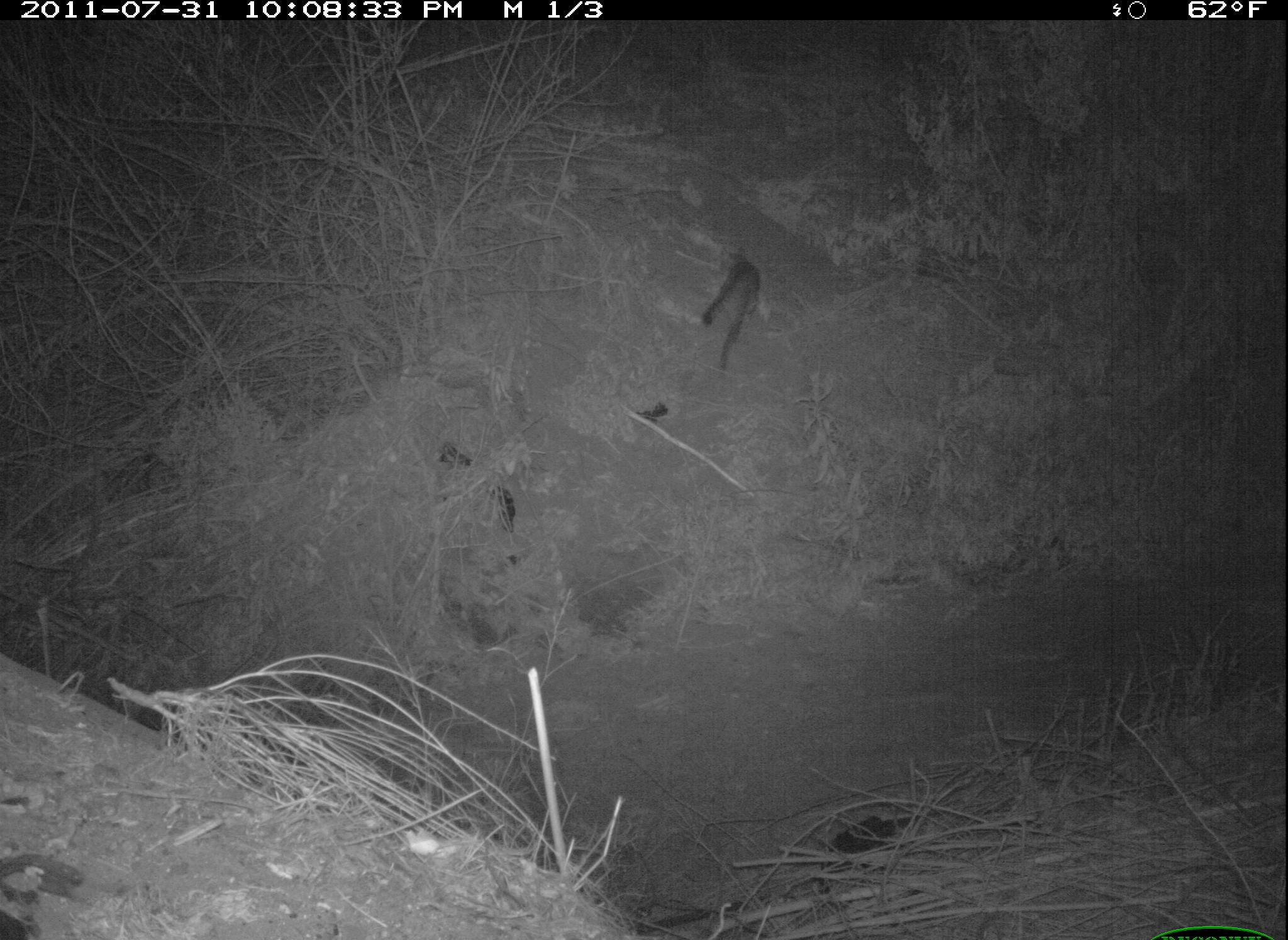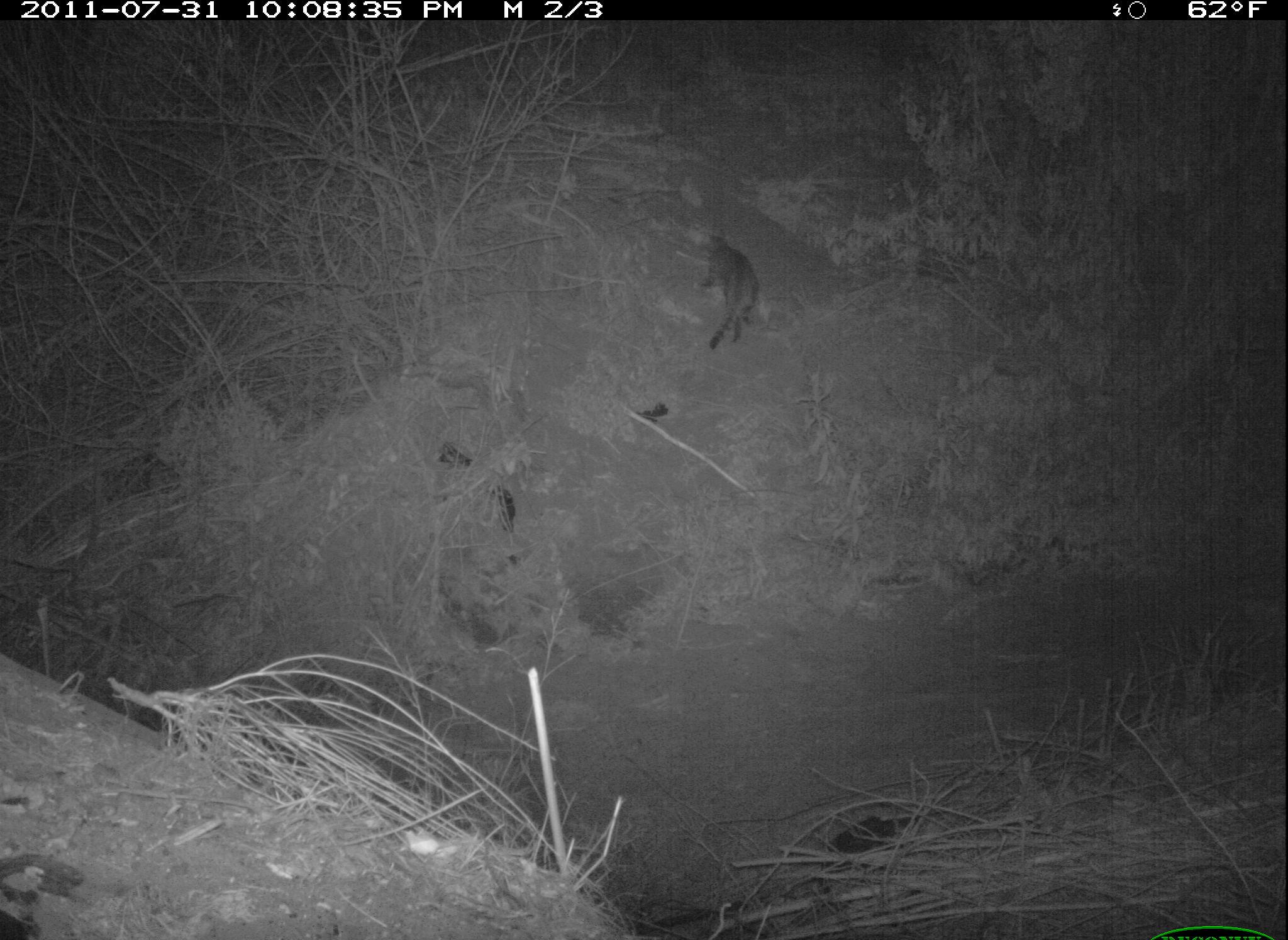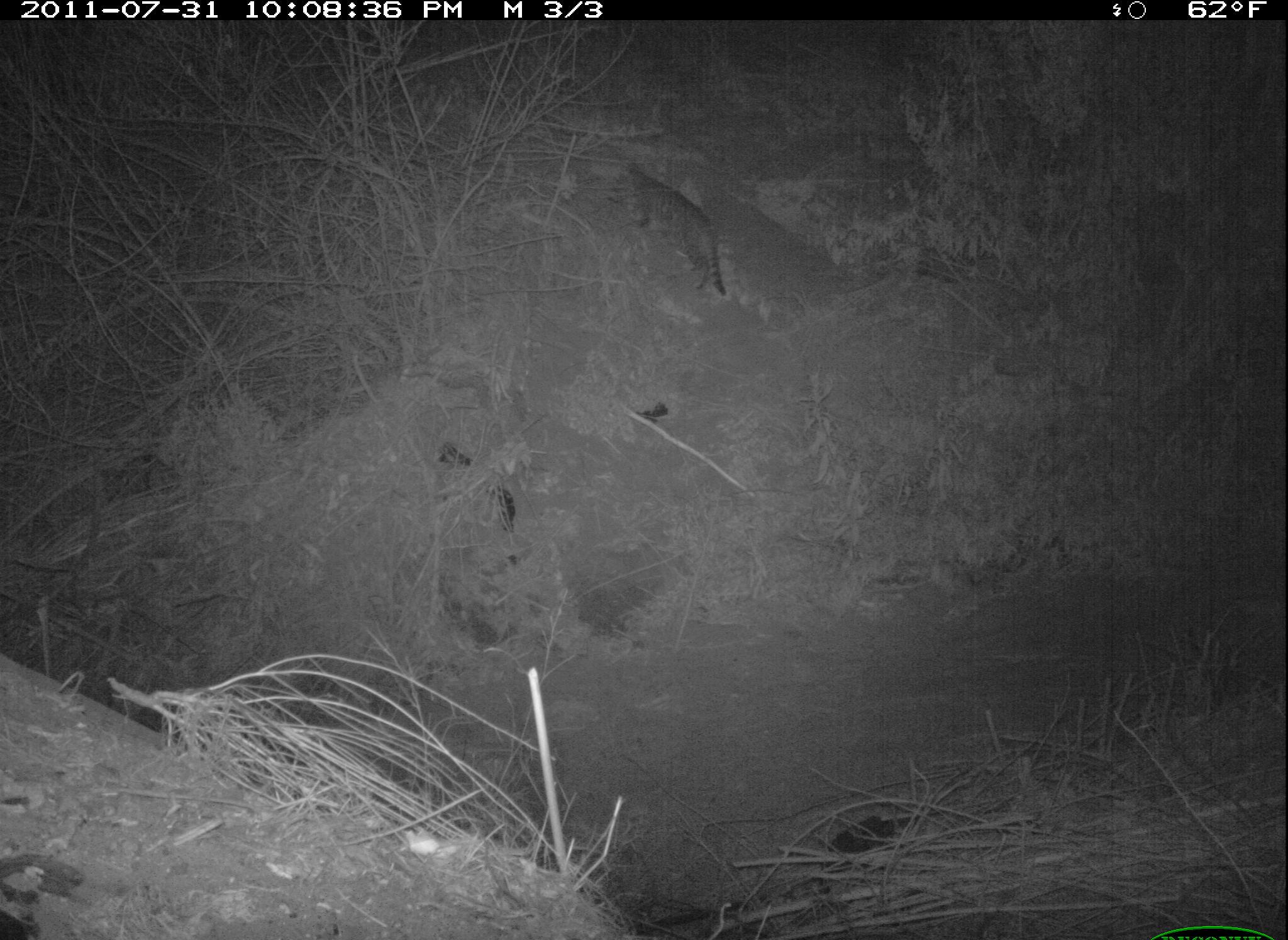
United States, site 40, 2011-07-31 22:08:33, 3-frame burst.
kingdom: Animalia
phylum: Chordata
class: Mammalia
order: Carnivora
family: Felidae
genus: Felis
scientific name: Felis catus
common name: cat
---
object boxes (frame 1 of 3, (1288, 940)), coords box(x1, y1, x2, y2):
cat: box(681, 243, 782, 383)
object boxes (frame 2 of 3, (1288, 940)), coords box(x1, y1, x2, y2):
cat: box(684, 221, 778, 359)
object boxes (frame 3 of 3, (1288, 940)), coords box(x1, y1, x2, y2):
cat: box(605, 151, 745, 311)